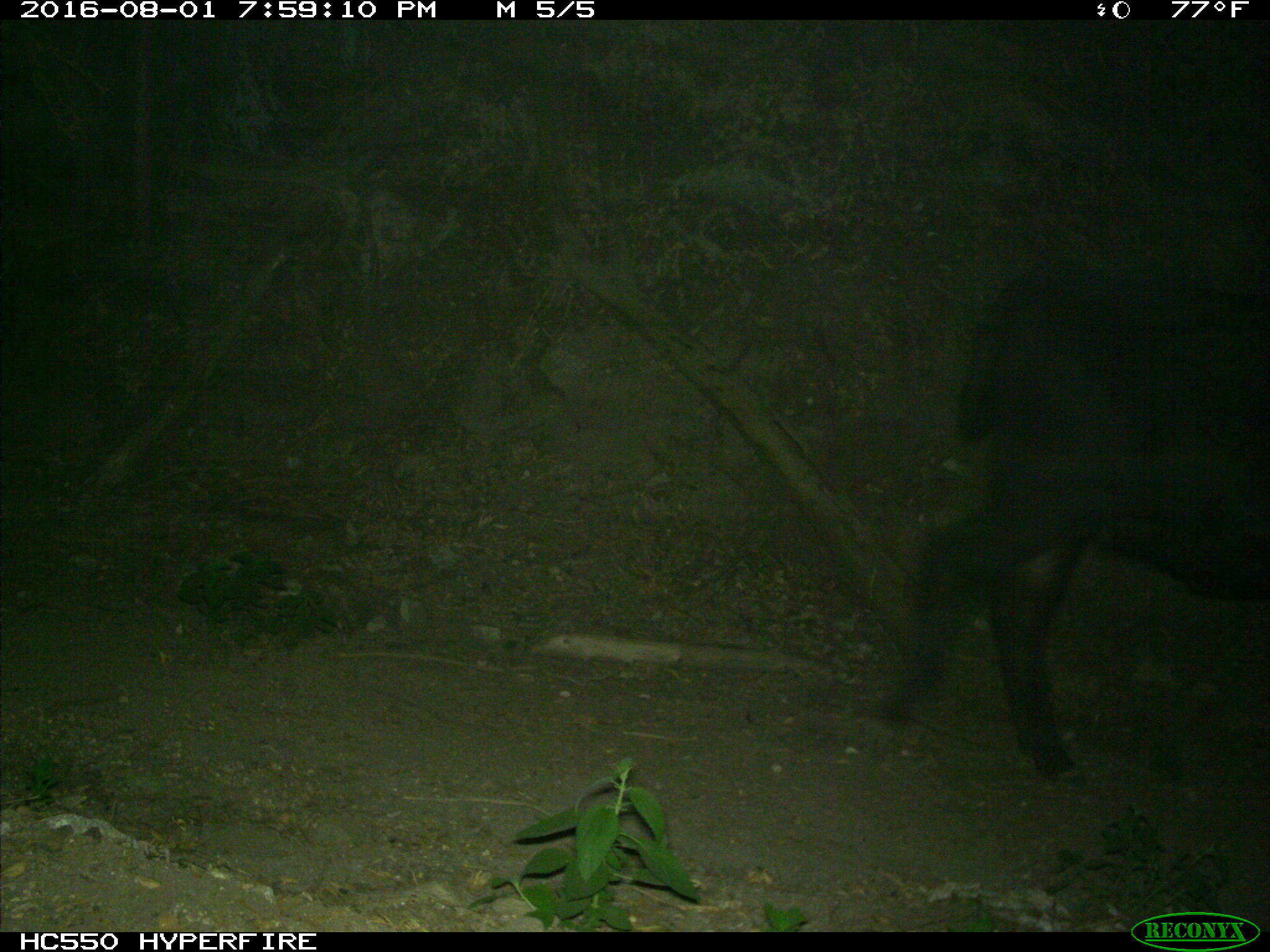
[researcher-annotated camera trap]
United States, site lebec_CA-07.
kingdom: Animalia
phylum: Chordata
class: Mammalia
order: Artiodactyla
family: Bovidae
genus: Bos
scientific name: Bos taurus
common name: domestic cow